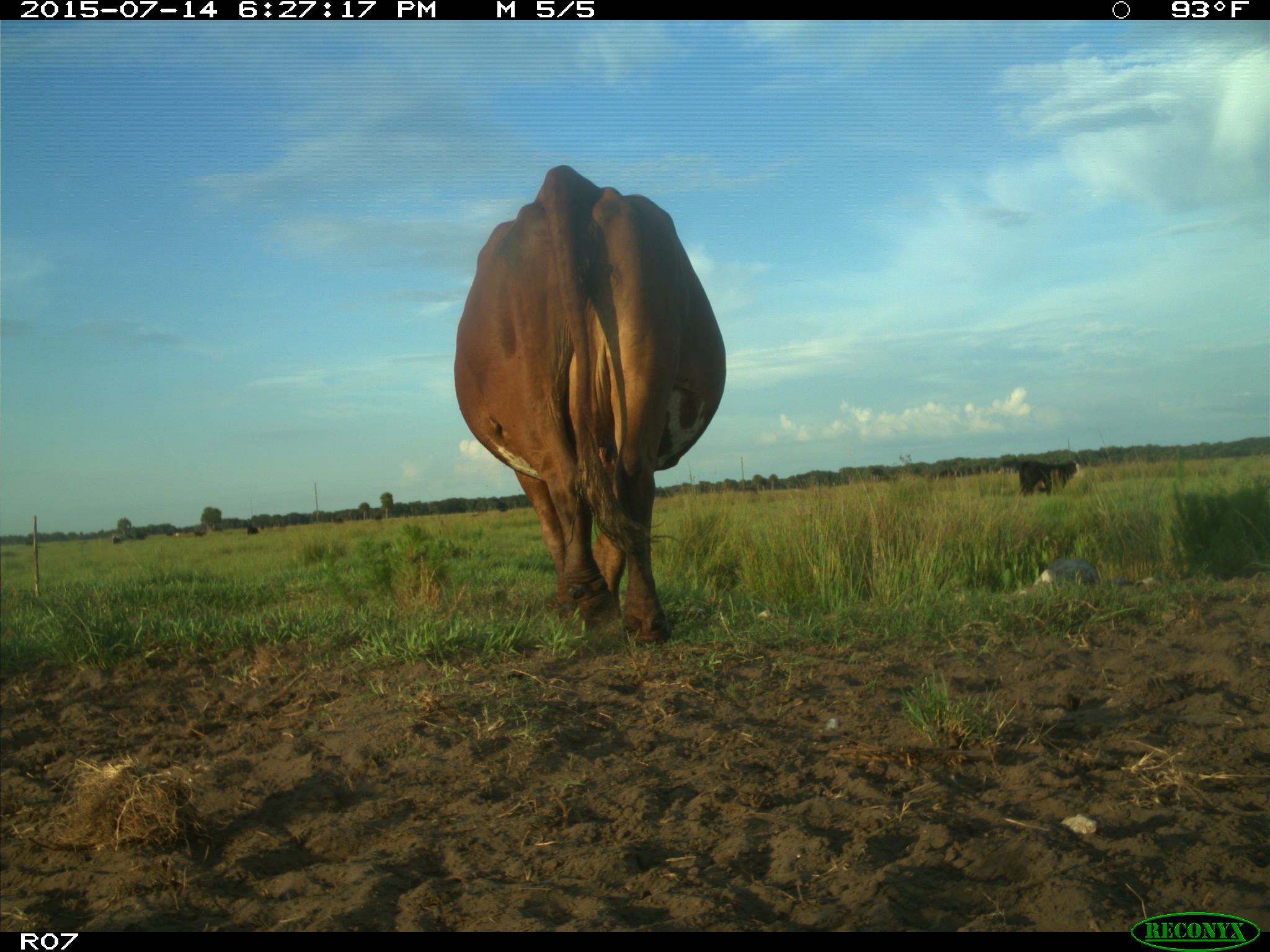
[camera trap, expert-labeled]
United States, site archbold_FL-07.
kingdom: Animalia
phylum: Chordata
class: Mammalia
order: Artiodactyla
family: Bovidae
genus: Bos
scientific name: Bos taurus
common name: domestic cow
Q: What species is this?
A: Bos taurus (domestic cow).